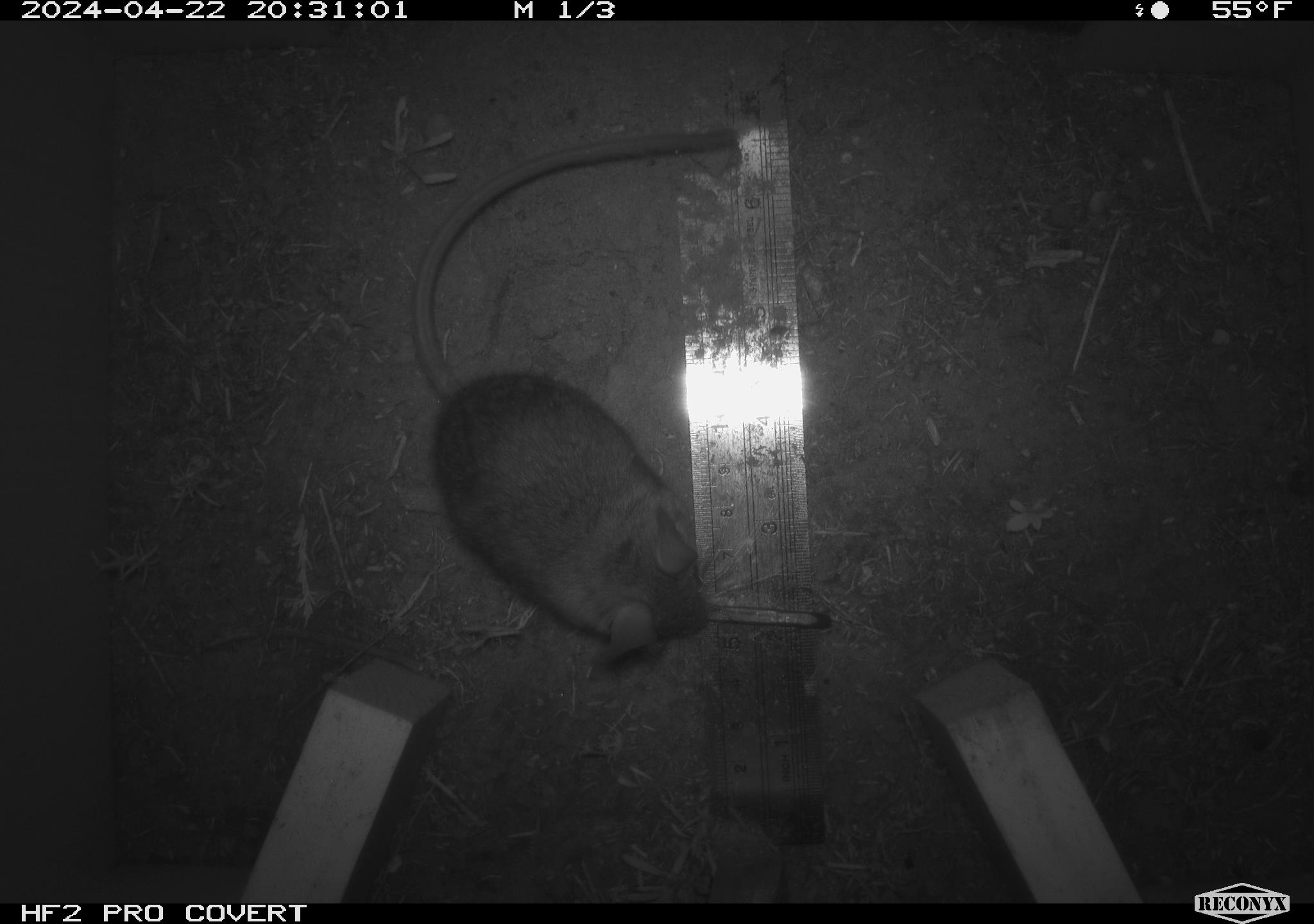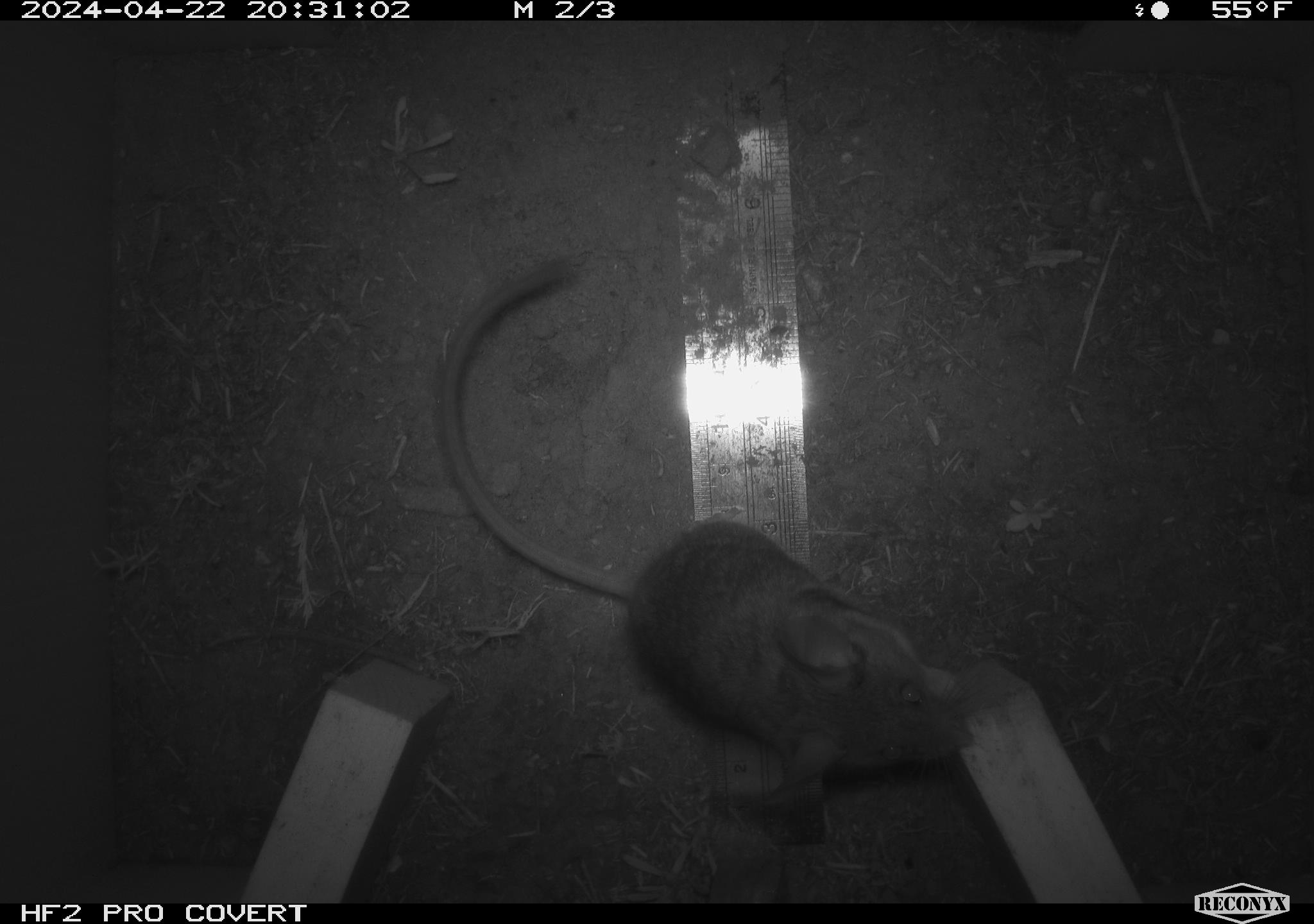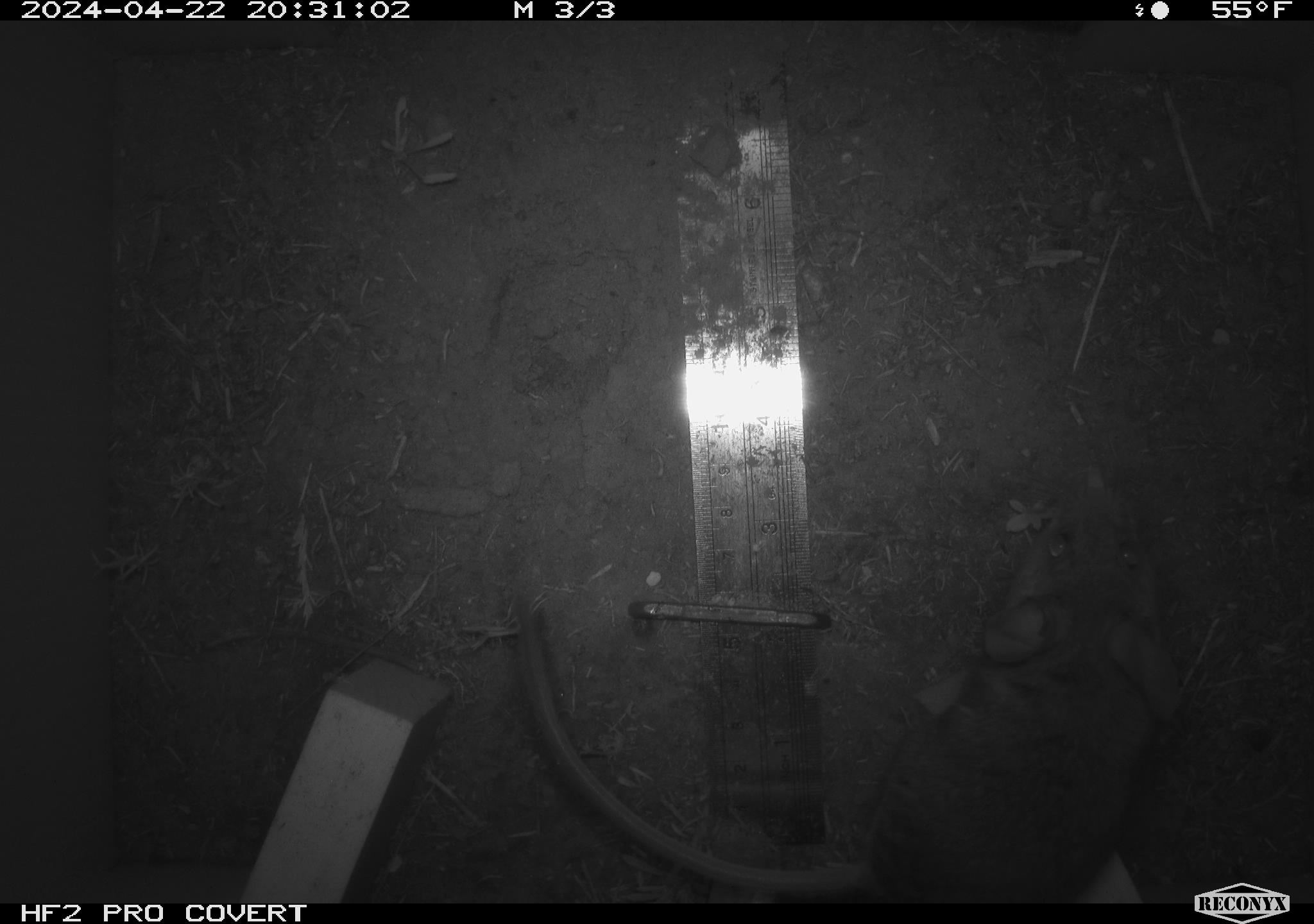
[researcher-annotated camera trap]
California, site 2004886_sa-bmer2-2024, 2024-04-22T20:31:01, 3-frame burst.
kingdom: Animalia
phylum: Chordata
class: Mammalia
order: Rodentia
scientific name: Rodentia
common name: mouse species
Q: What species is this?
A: Mouse species (Rodentia).